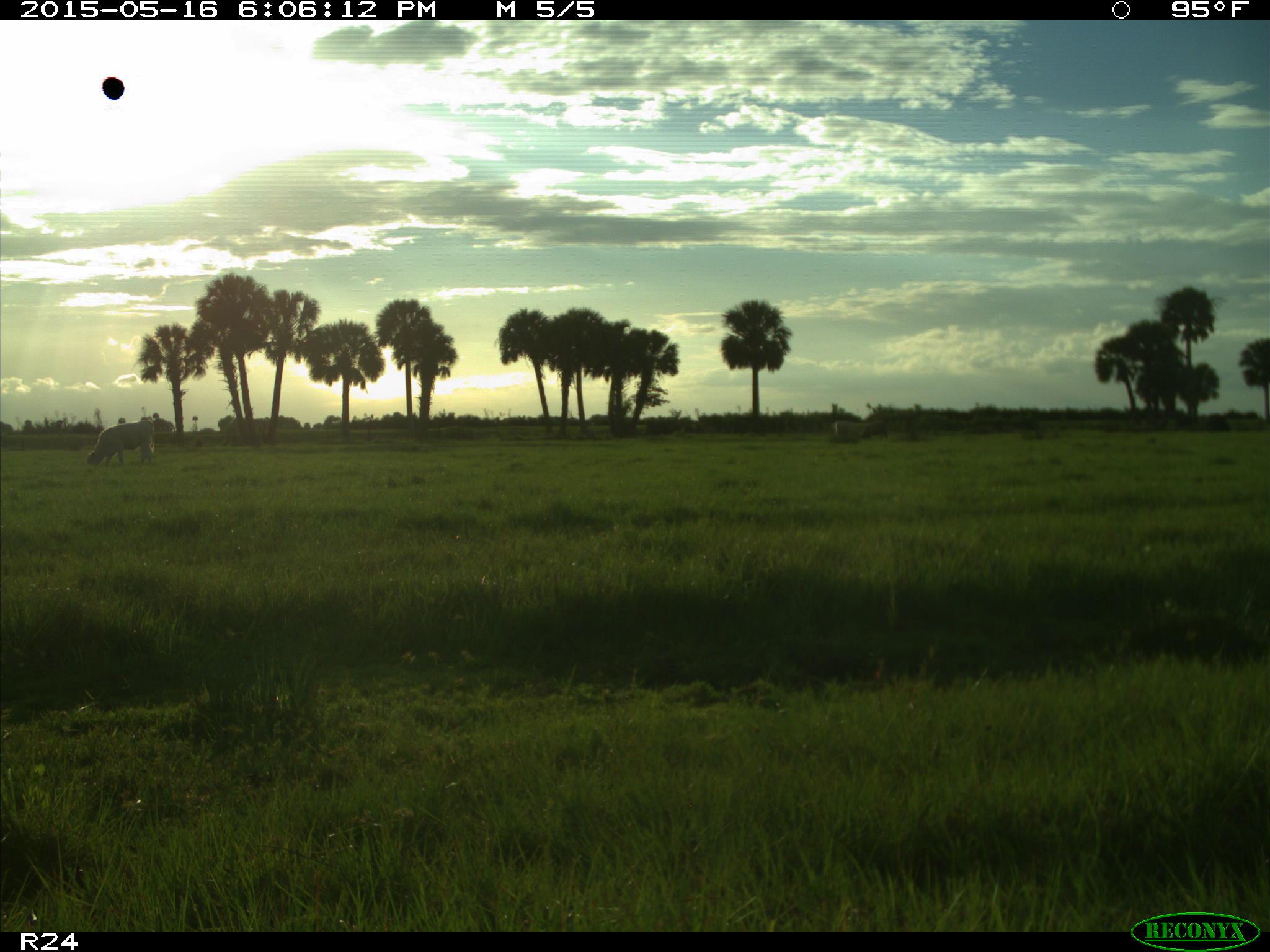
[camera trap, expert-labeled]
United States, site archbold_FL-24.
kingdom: Animalia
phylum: Chordata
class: Mammalia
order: Artiodactyla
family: Bovidae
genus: Bos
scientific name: Bos taurus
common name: domestic cow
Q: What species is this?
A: Bos taurus (domestic cow).